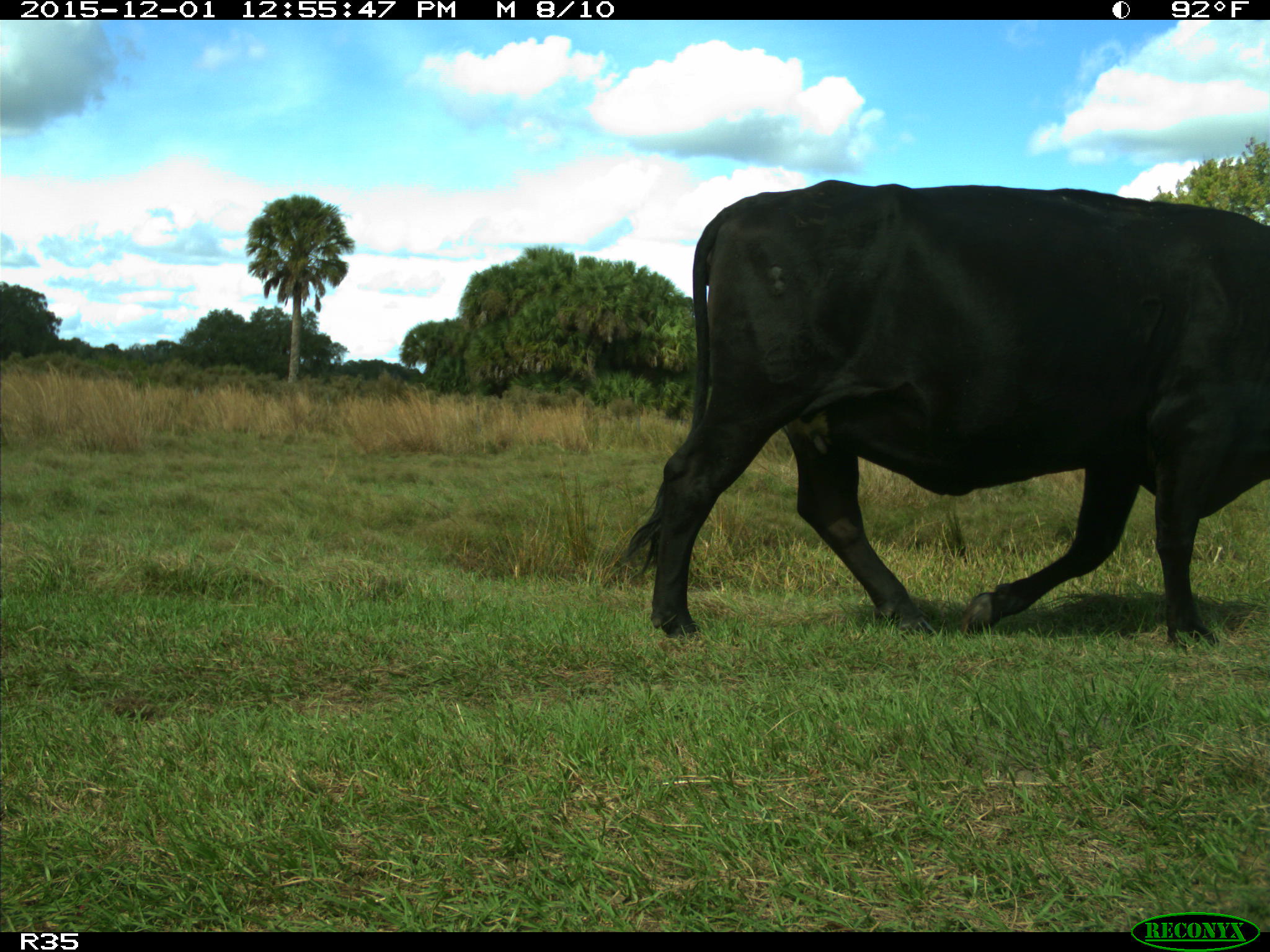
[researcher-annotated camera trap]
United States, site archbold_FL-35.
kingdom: Animalia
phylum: Chordata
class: Mammalia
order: Artiodactyla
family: Bovidae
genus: Bos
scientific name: Bos taurus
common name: domestic cow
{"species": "Bos taurus (domestic cow)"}